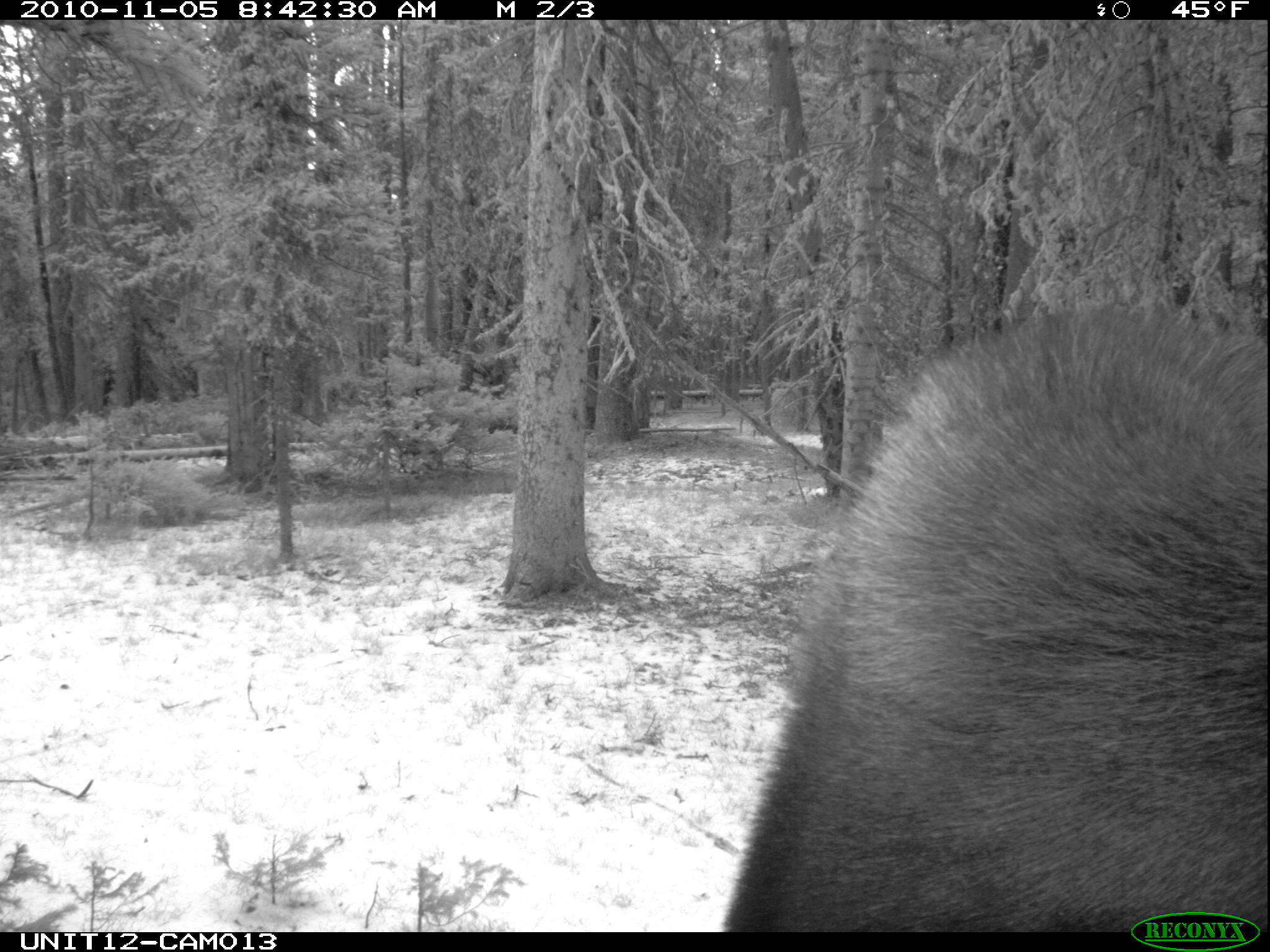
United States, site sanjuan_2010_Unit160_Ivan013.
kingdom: Animalia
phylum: Chordata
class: Mammalia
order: Artiodactyla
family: Cervidae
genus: Alces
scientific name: Alces alces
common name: moose